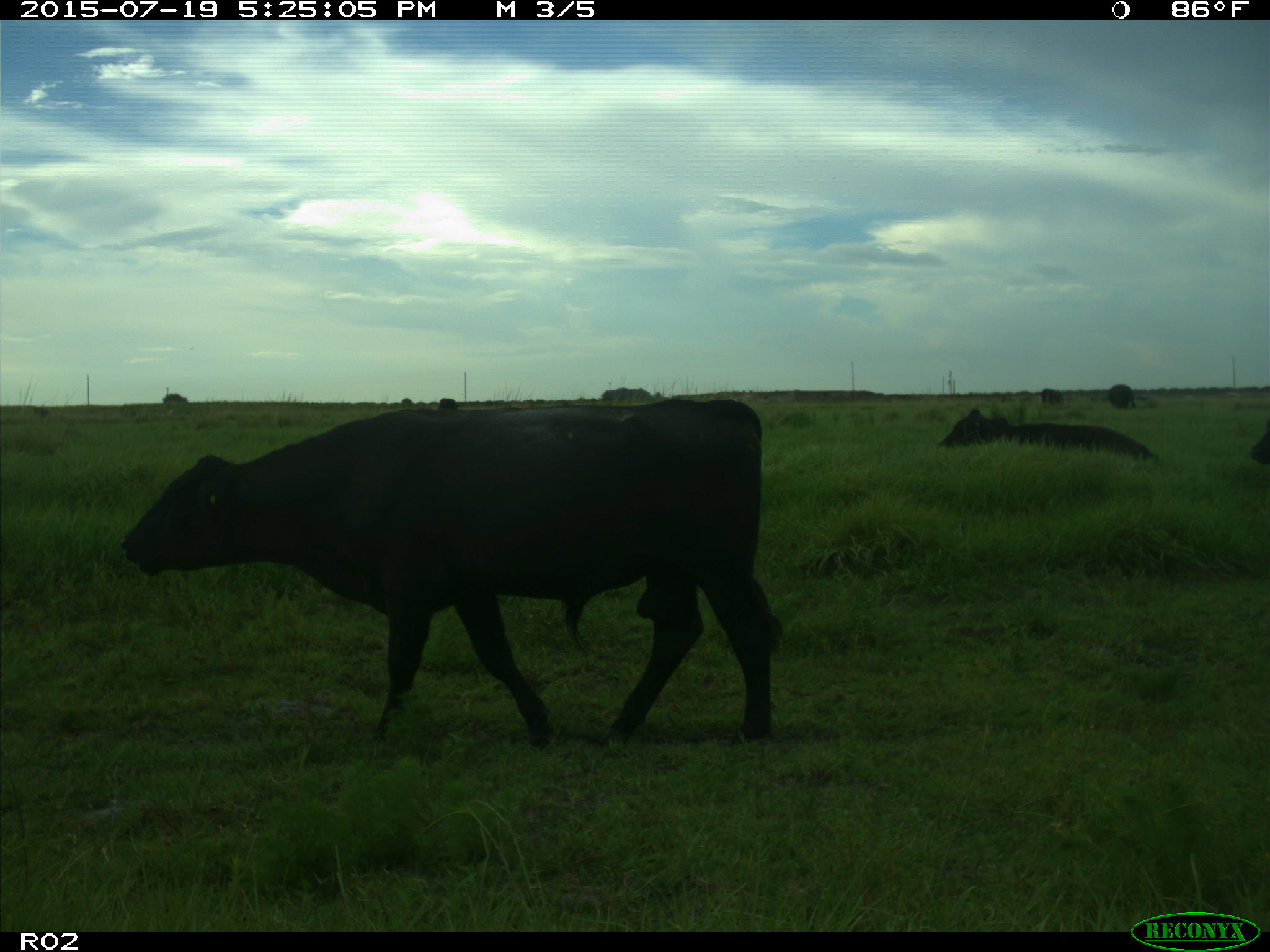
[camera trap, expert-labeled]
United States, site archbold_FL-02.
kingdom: Animalia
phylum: Chordata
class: Mammalia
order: Artiodactyla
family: Bovidae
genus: Bos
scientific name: Bos taurus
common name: domestic cow